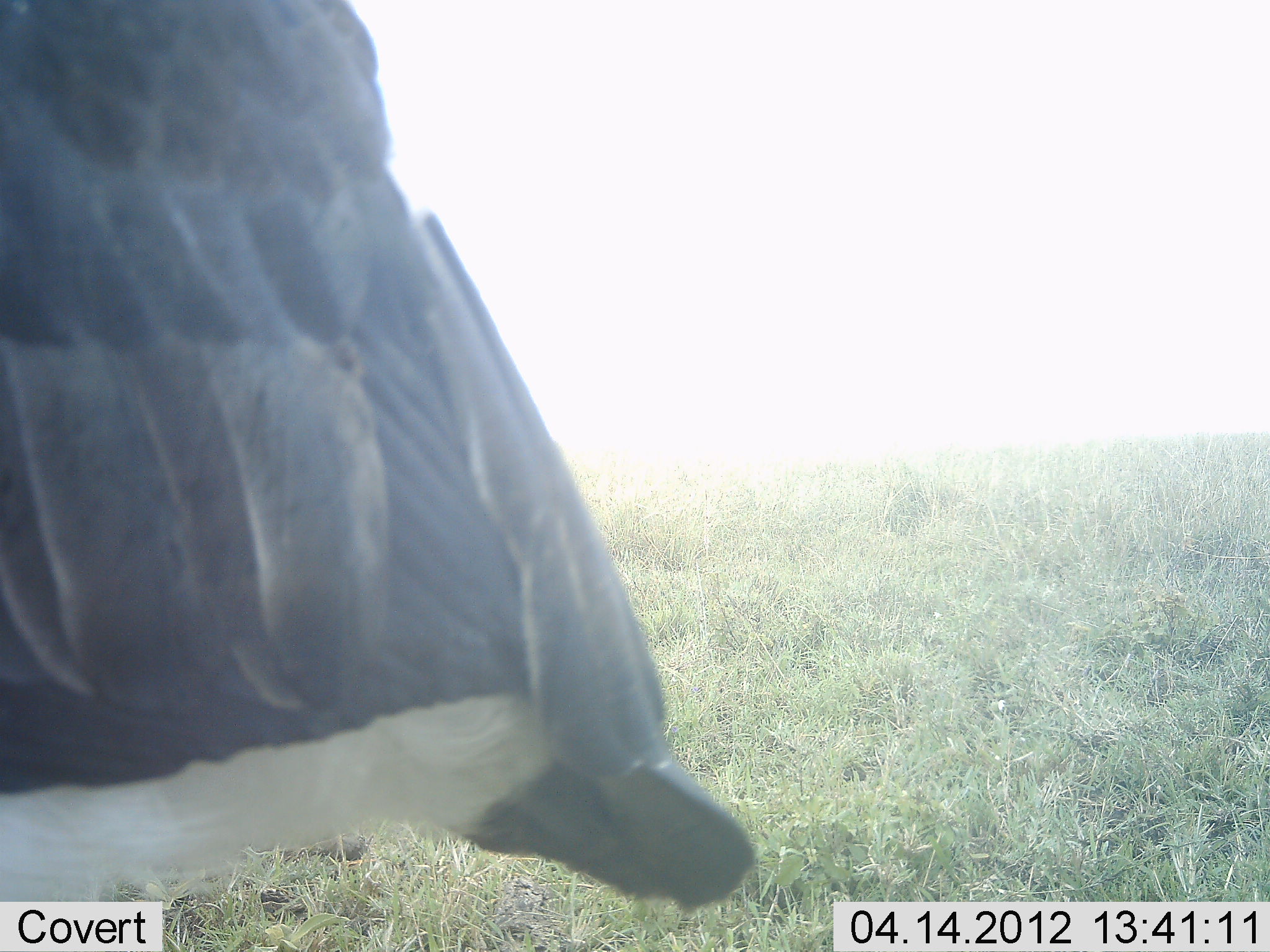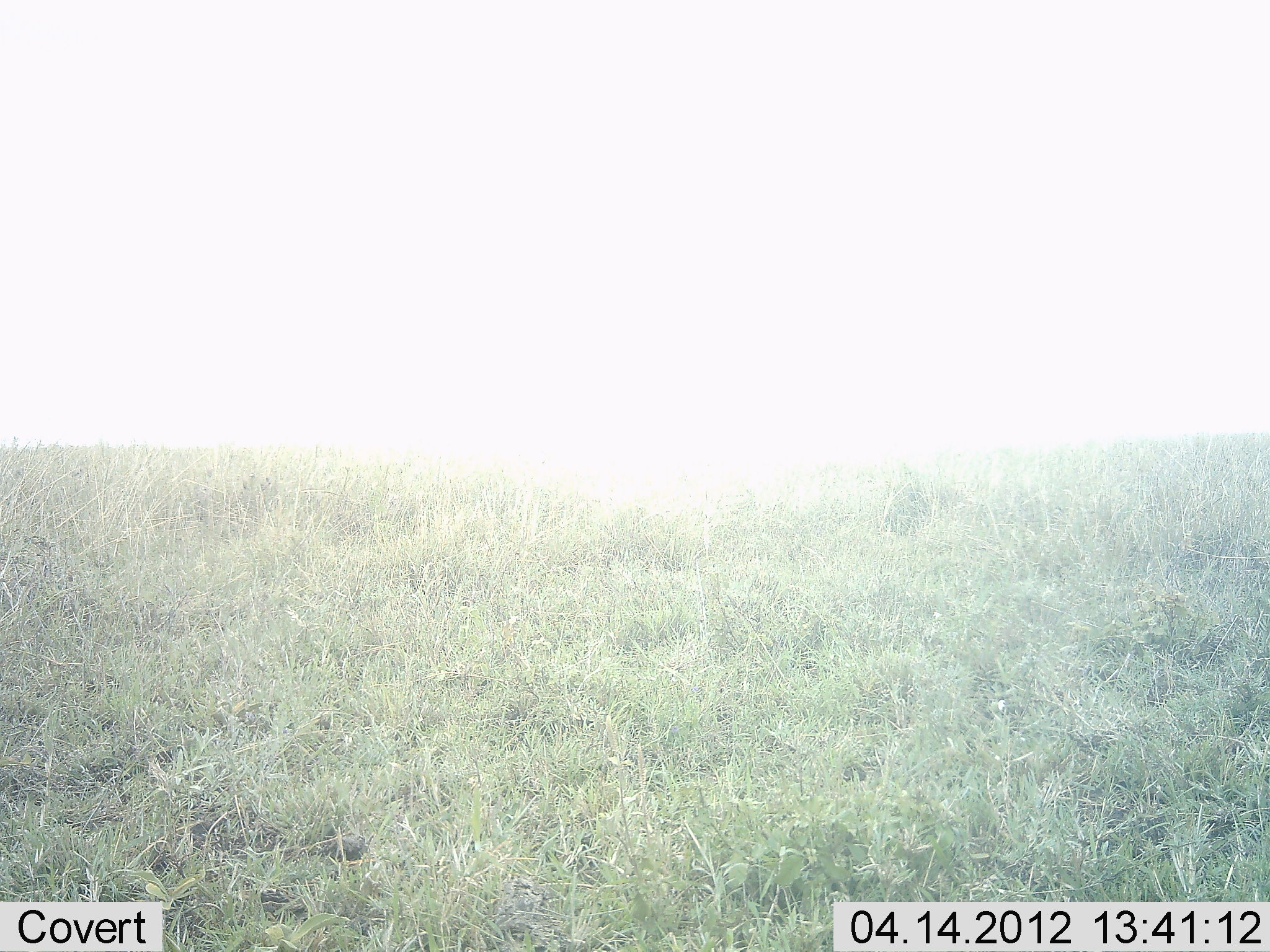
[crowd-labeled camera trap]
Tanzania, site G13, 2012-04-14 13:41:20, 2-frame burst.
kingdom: Animalia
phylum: Chordata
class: Aves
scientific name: Aves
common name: bird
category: otherbird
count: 1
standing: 29%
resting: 0%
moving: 76%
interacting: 0%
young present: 0%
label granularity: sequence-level